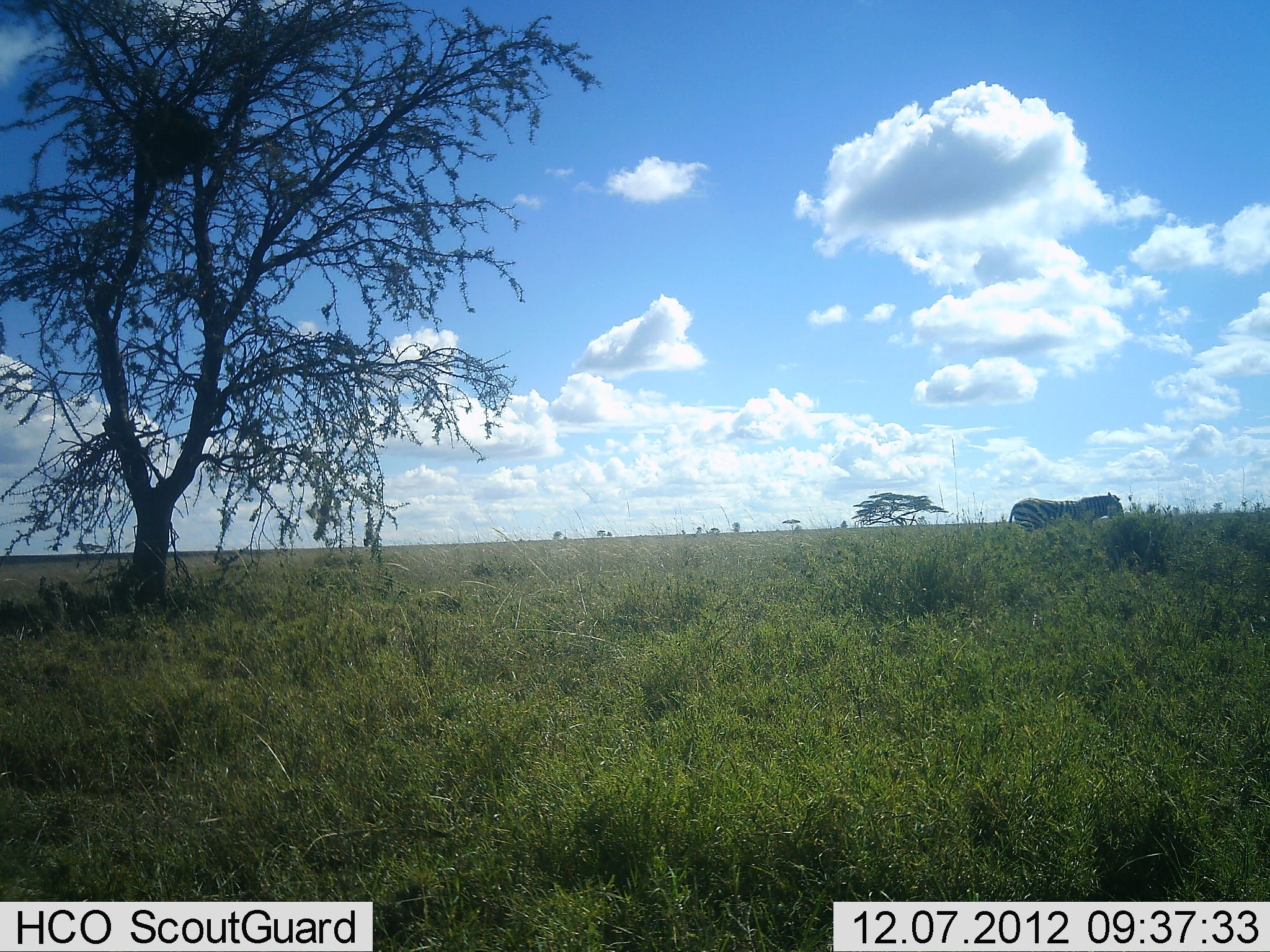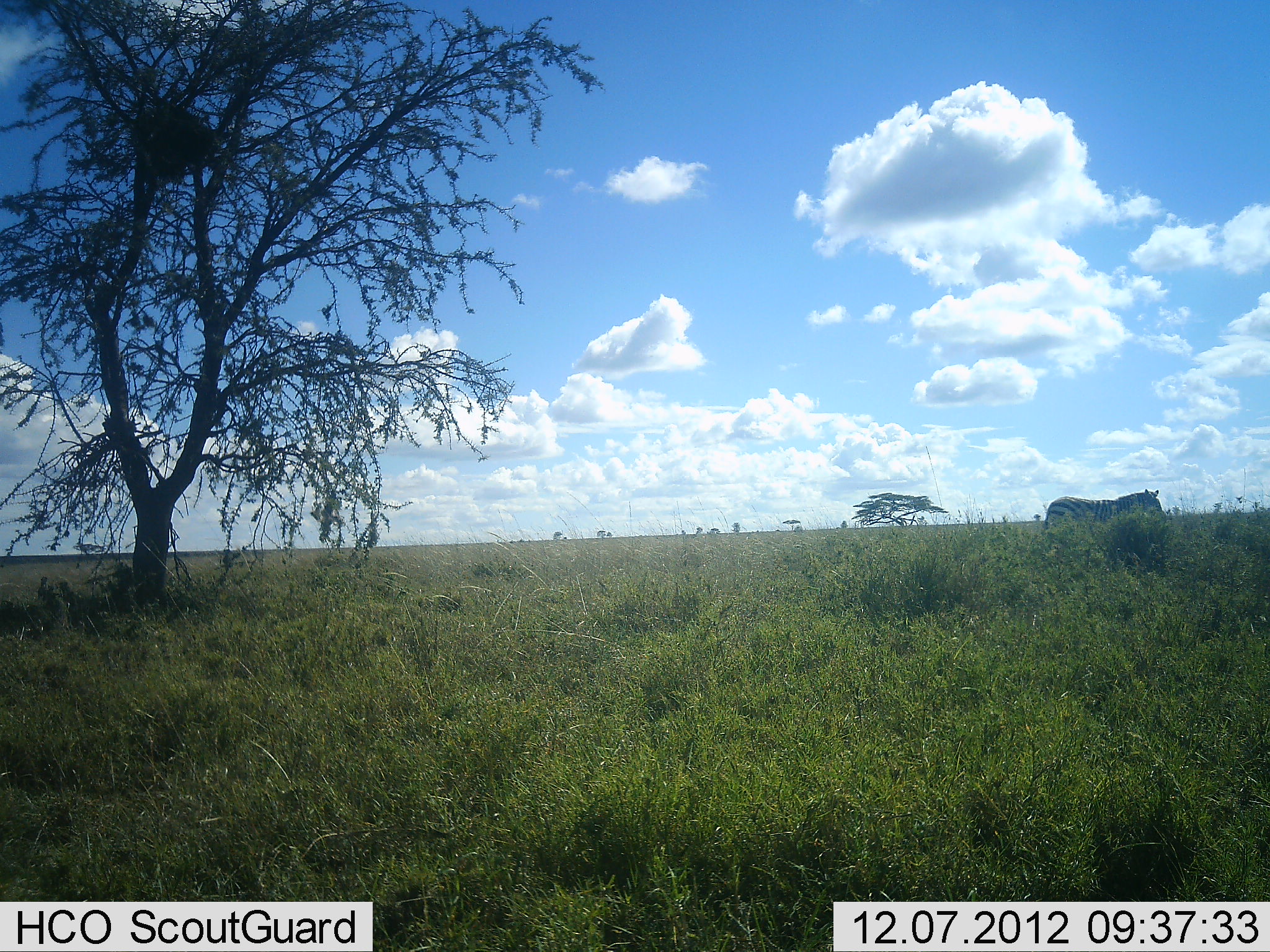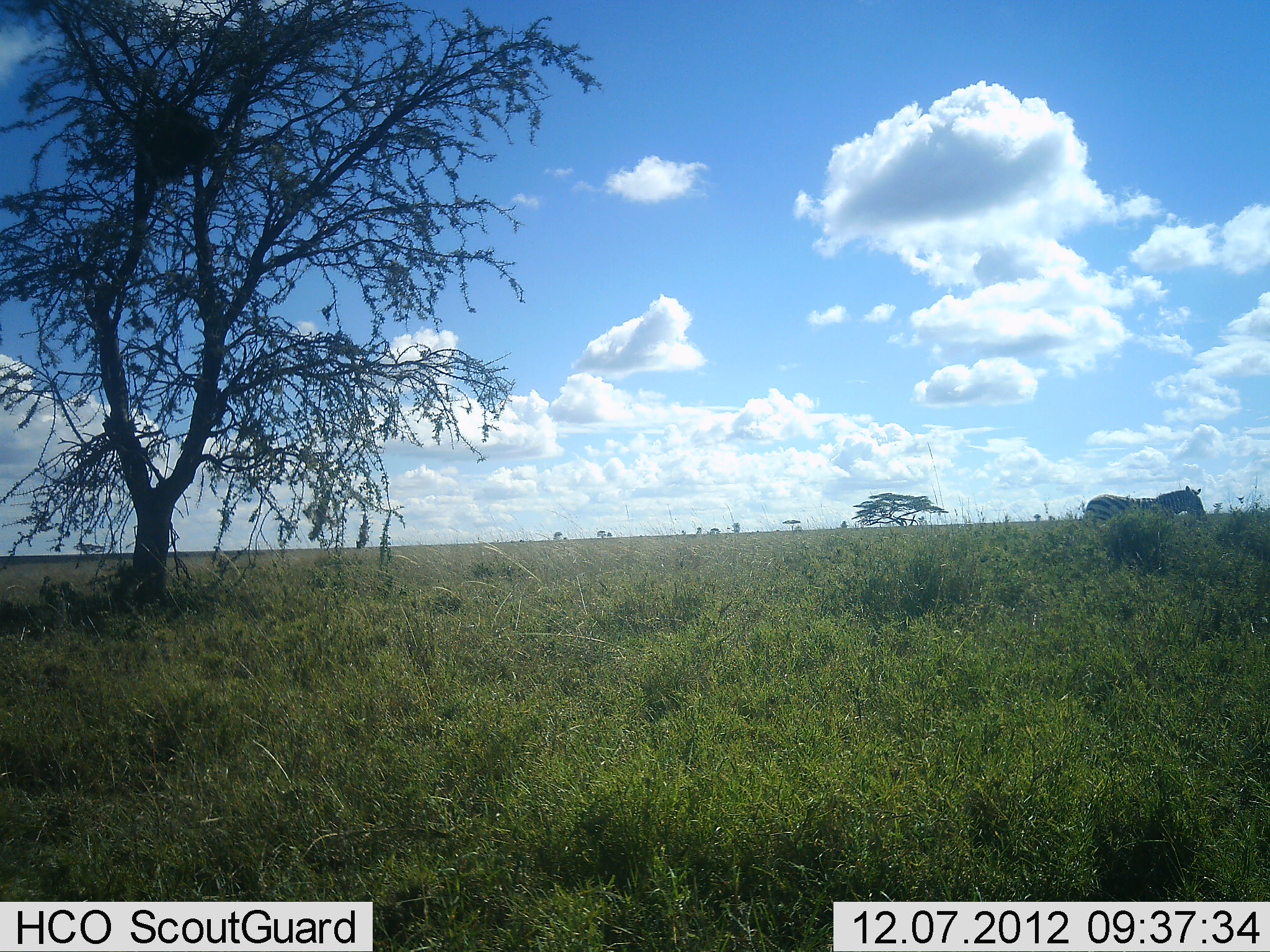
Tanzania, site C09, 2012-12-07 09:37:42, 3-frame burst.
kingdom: Animalia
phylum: Chordata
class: Mammalia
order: Perissodactyla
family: Equidae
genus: Equus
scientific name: Equus quagga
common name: plains zebra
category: zebra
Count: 1.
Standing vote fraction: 18%.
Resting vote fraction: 0%.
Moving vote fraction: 82%.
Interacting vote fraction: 0%.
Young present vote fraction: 0%.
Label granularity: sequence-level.